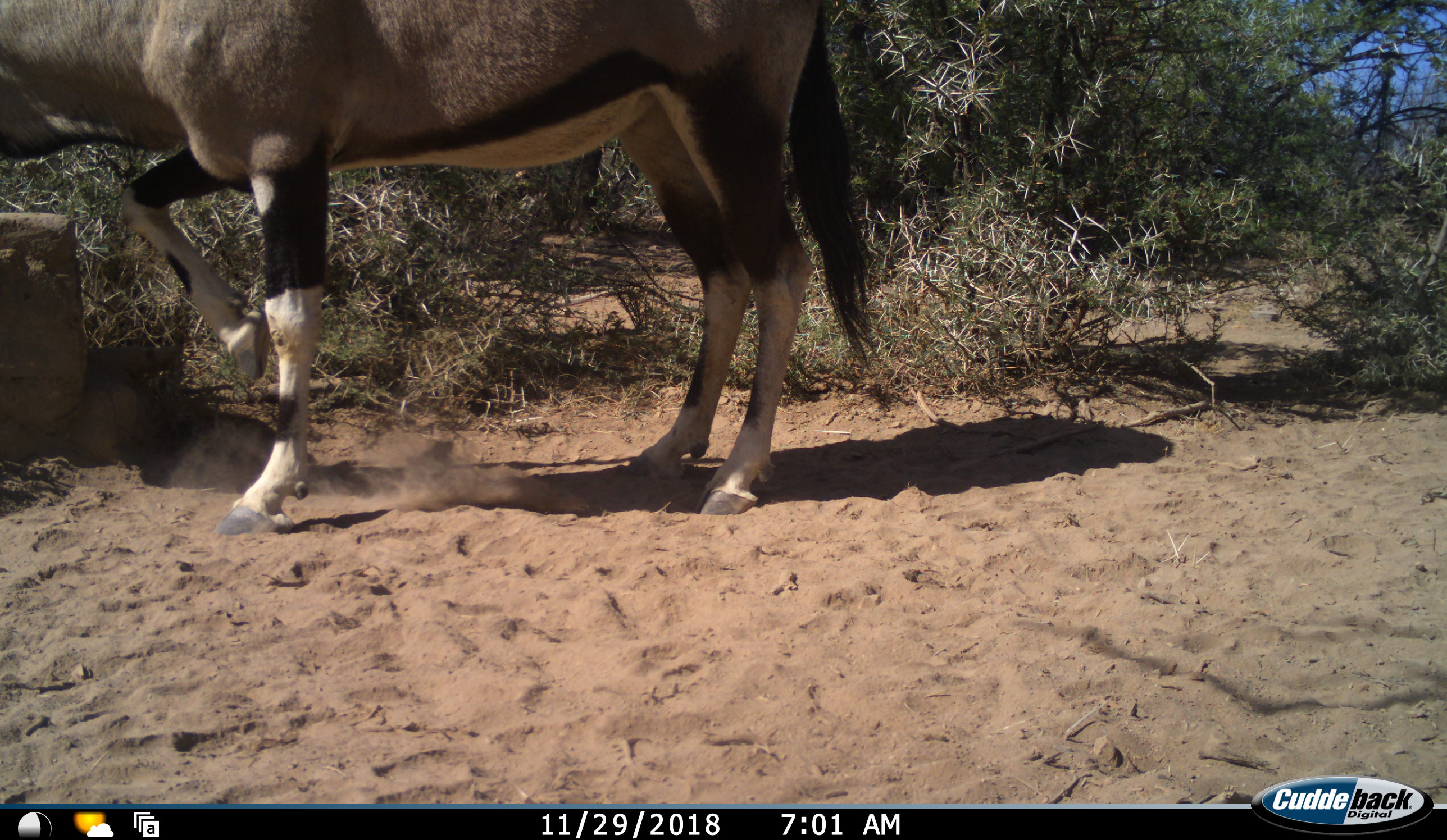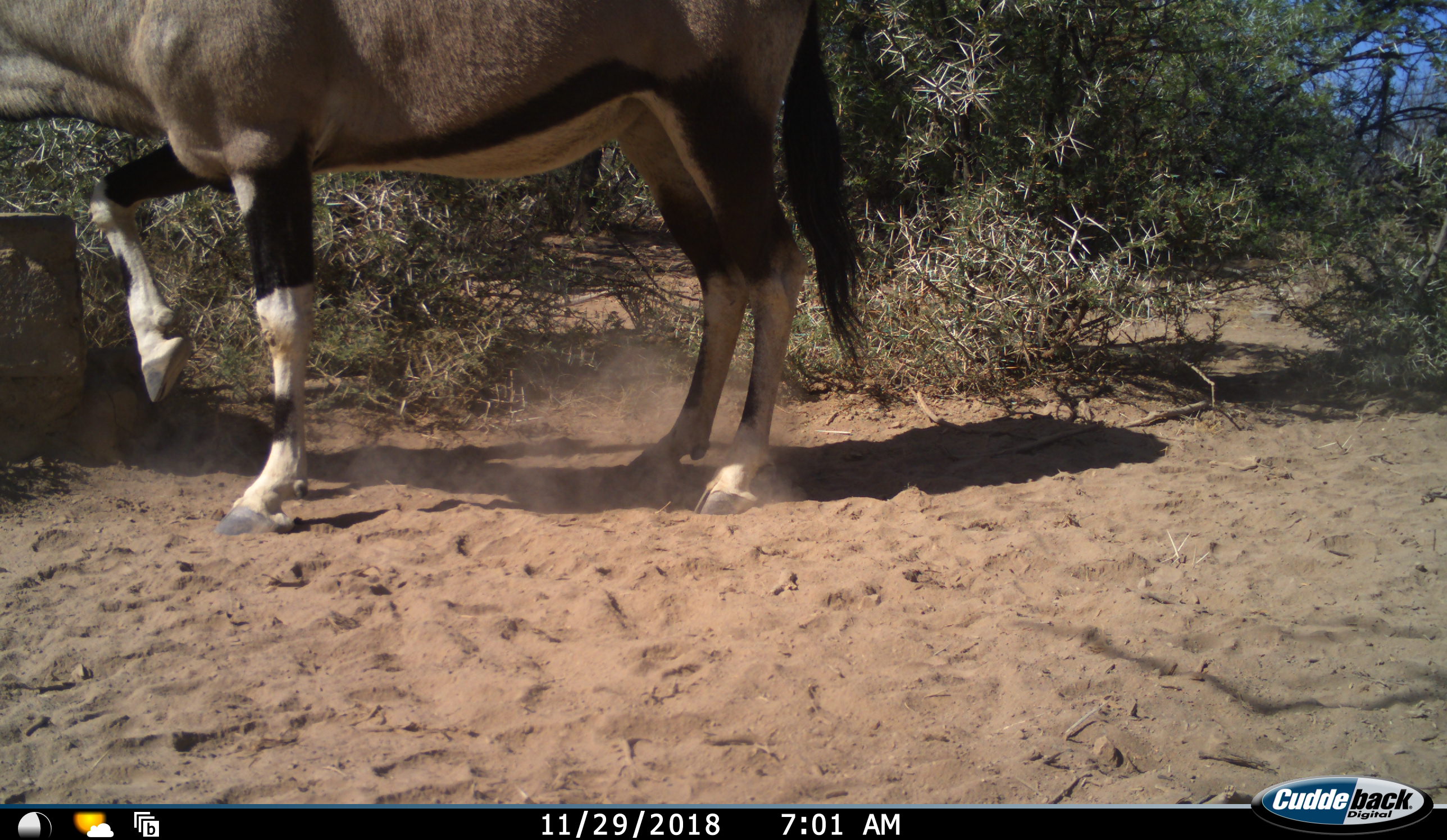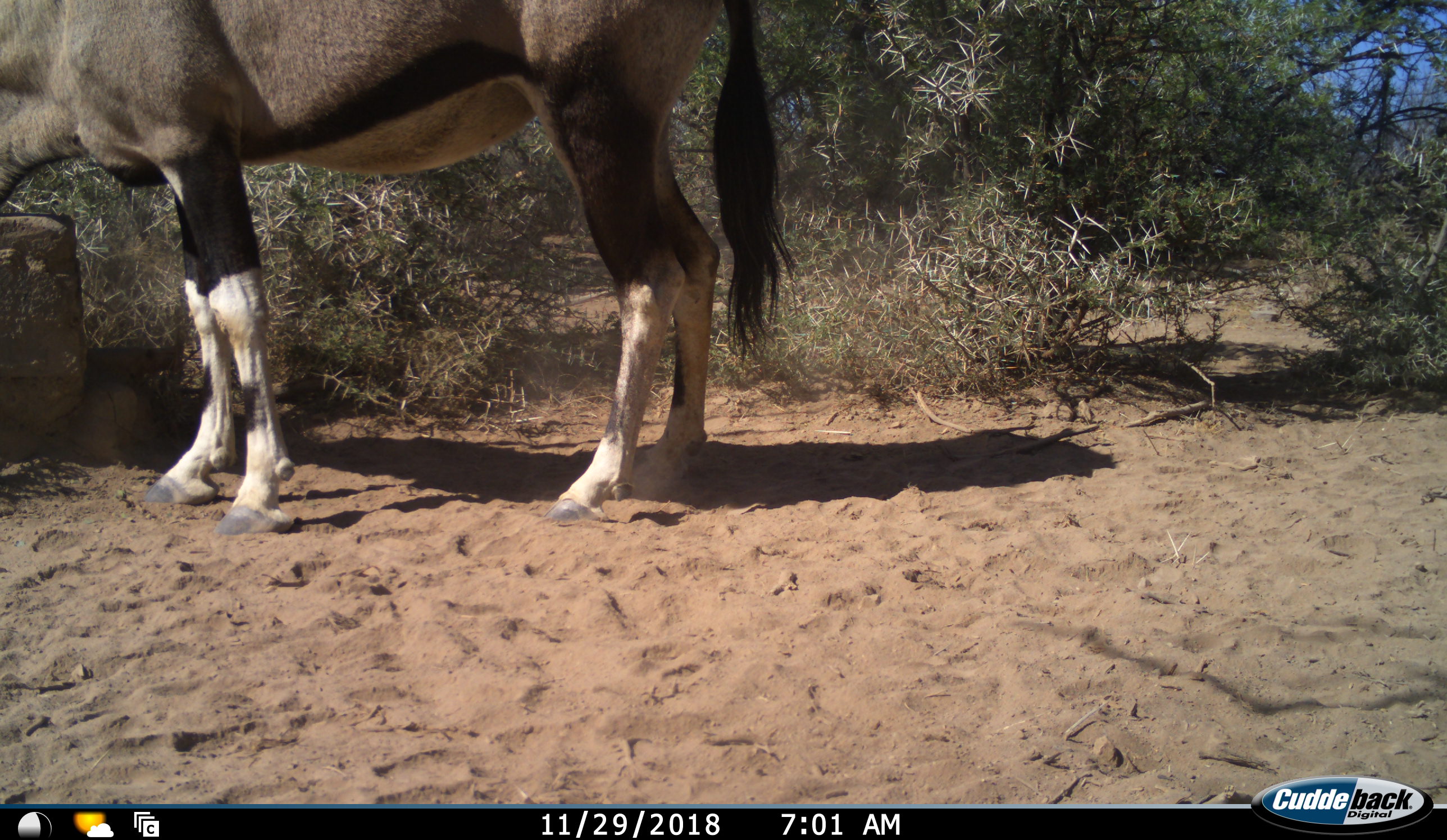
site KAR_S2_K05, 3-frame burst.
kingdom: Animalia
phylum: Chordata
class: Mammalia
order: Artiodactyla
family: Bovidae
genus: Oryx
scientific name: Oryx gazella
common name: gemsbok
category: oryx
Oryx (gemsbok) (Oryx gazella), count 1. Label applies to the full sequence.